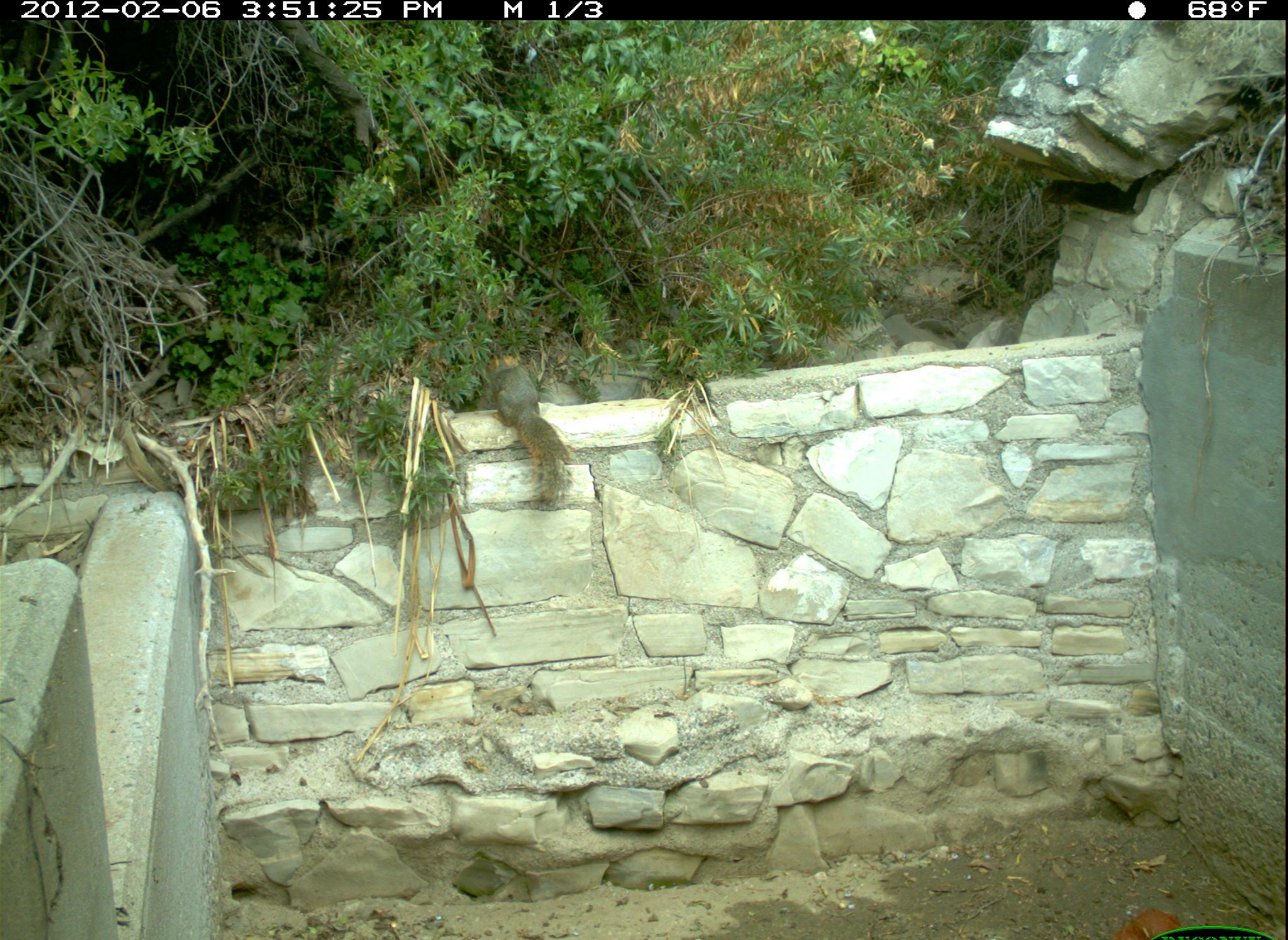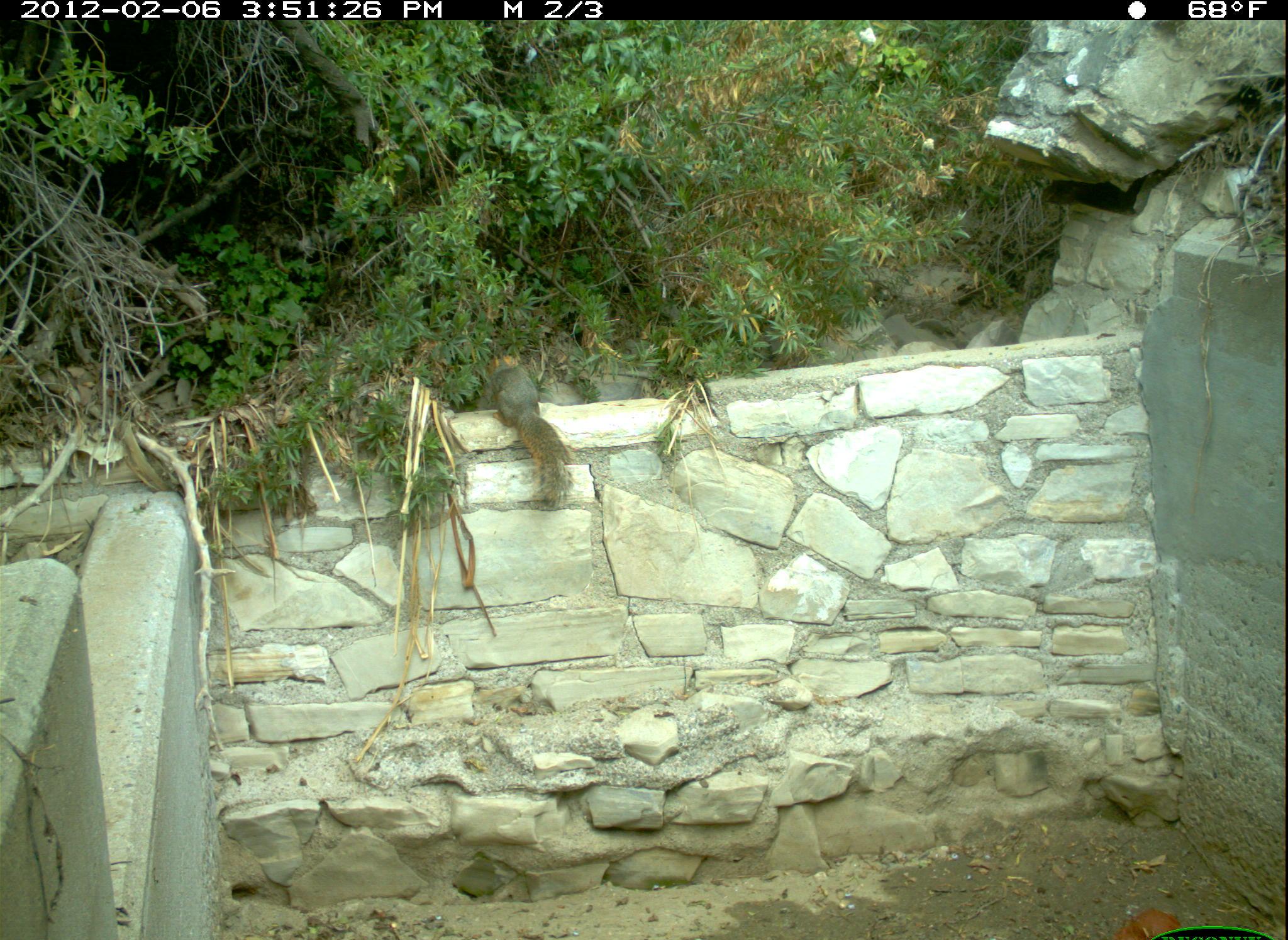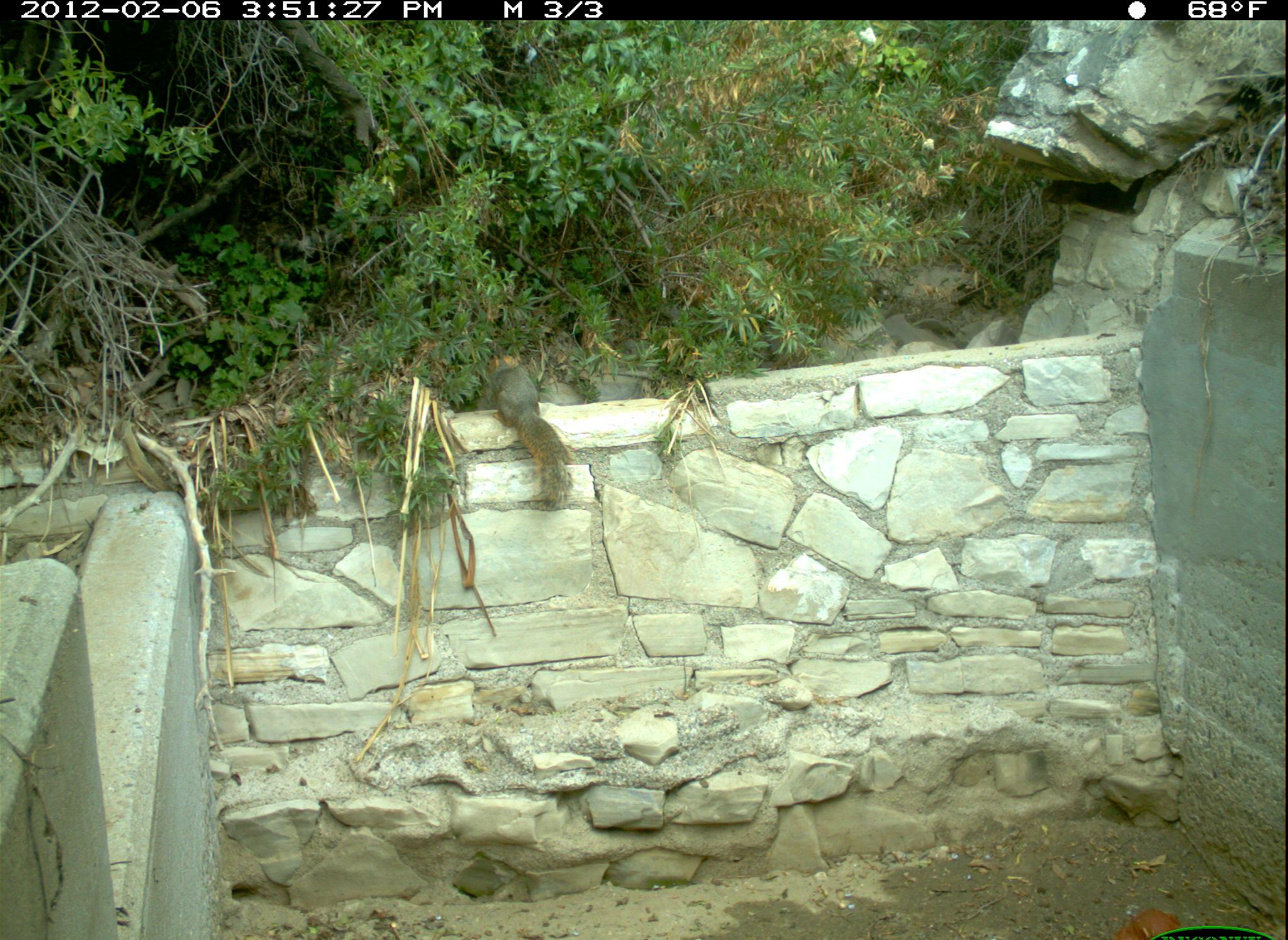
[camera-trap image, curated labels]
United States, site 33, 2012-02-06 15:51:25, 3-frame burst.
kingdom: Animalia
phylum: Chordata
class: Mammalia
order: Rodentia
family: Sciuridae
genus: Sciurus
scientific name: Sciurus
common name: squirrel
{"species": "squirrel (Sciurus)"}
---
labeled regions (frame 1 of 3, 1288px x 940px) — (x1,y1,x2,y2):
squirrel: (483,340,581,515)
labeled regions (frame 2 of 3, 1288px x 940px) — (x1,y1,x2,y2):
squirrel: (486,350,584,512)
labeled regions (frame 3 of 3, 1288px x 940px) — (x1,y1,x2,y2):
squirrel: (481,345,584,512)